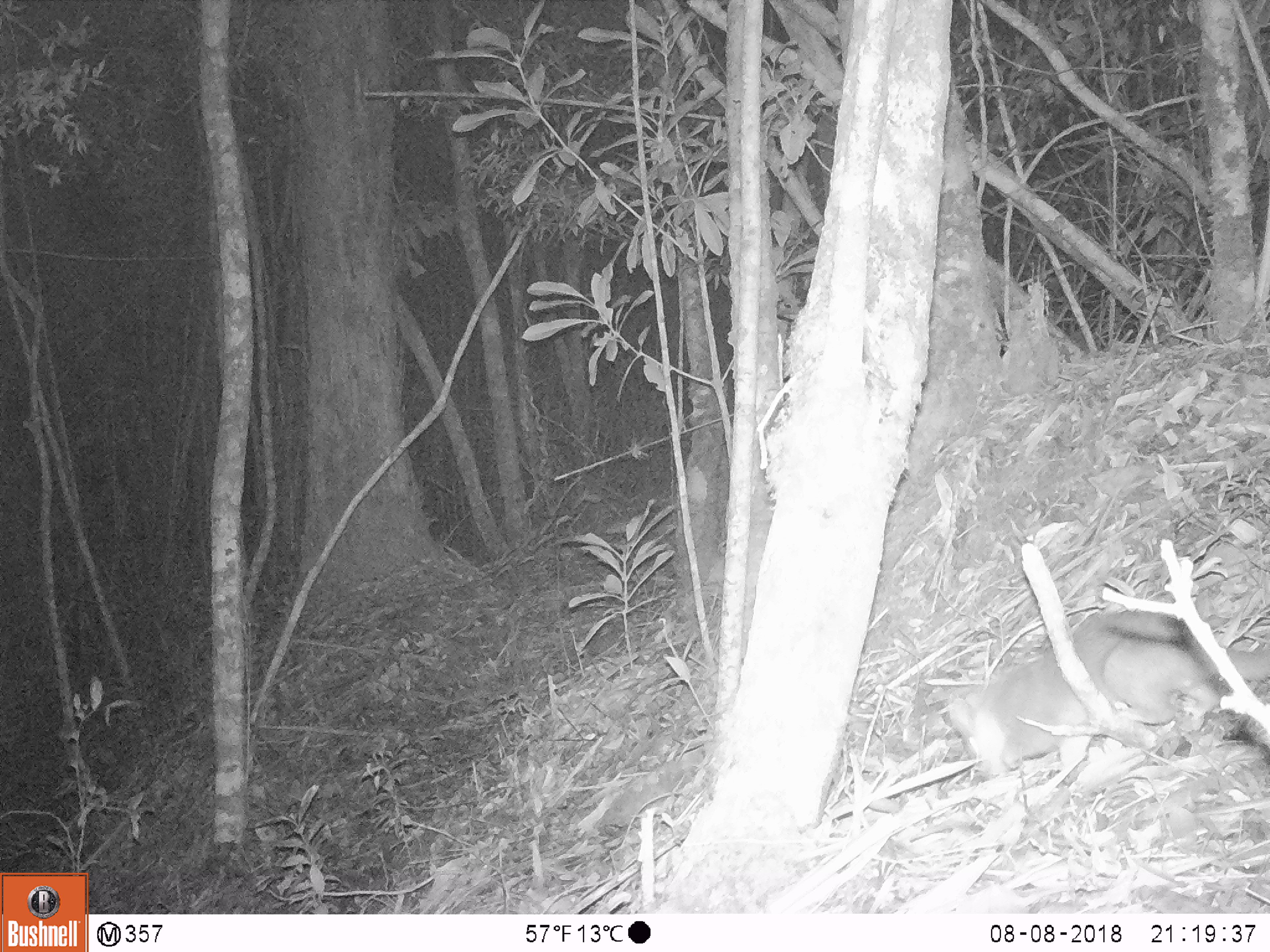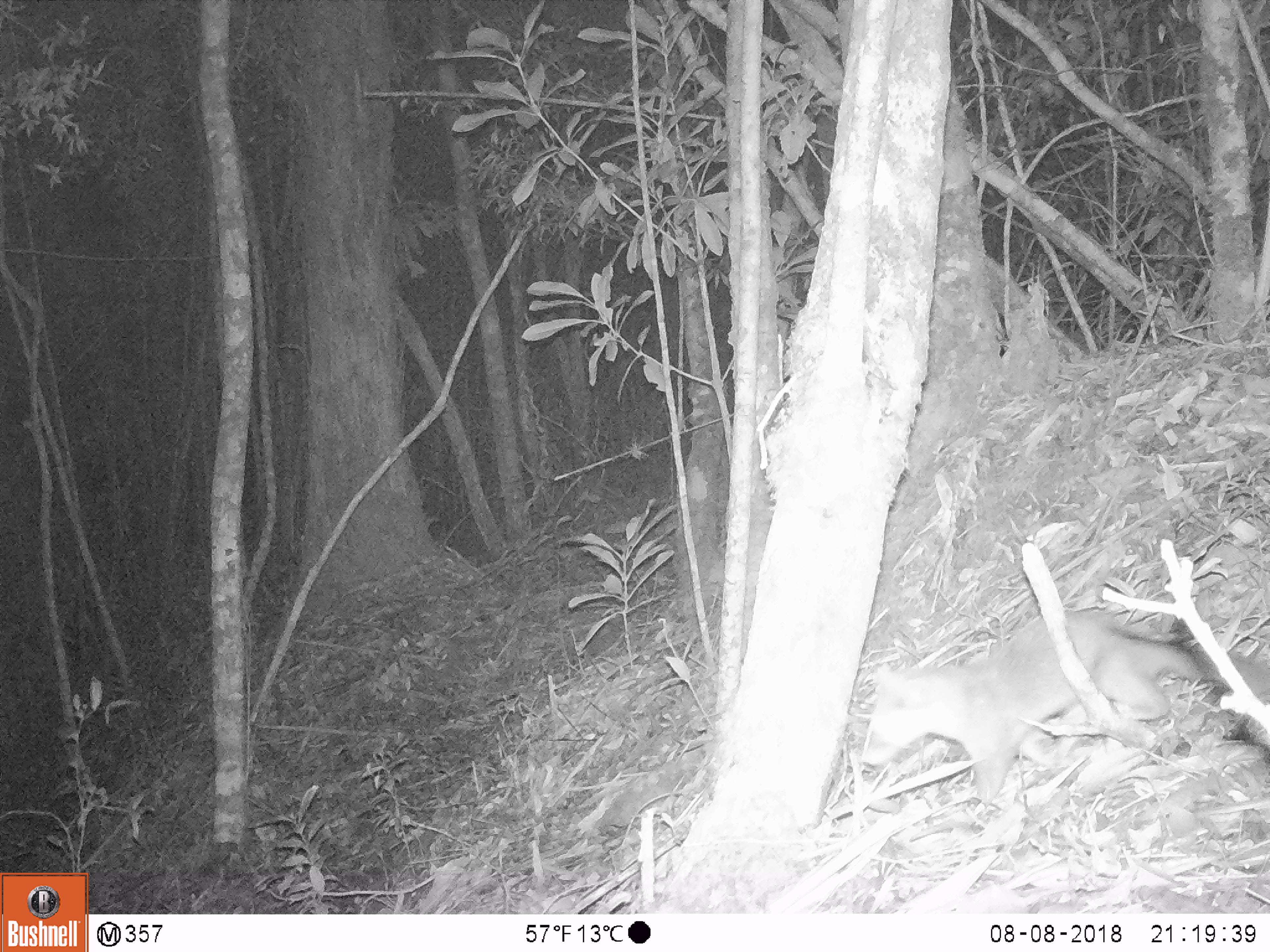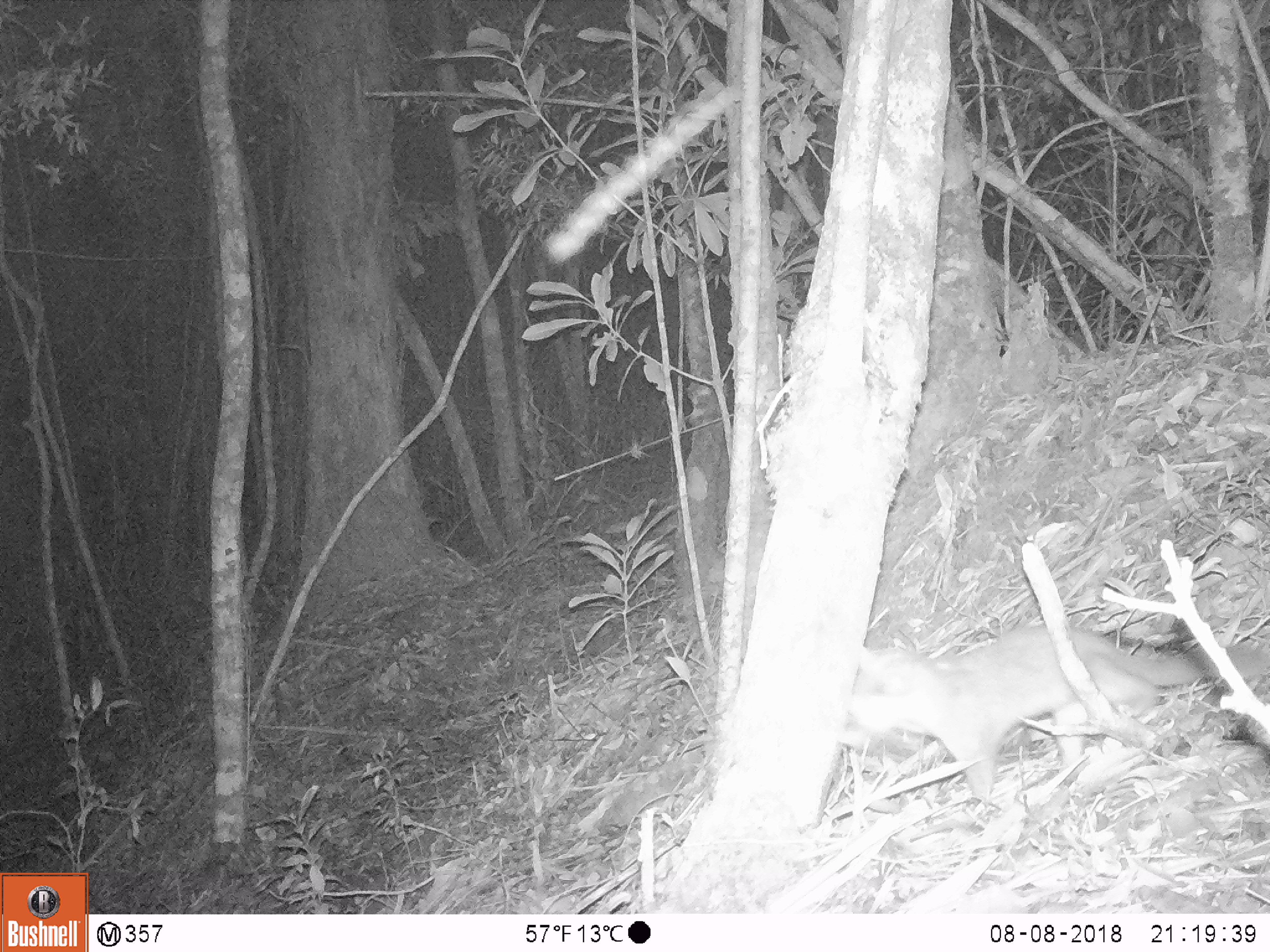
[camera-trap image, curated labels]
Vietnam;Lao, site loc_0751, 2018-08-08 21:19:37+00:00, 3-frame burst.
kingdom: Animalia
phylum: Chordata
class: Mammalia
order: Carnivora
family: Mustelidae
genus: Melogale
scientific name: Melogale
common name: ferret badger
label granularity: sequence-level